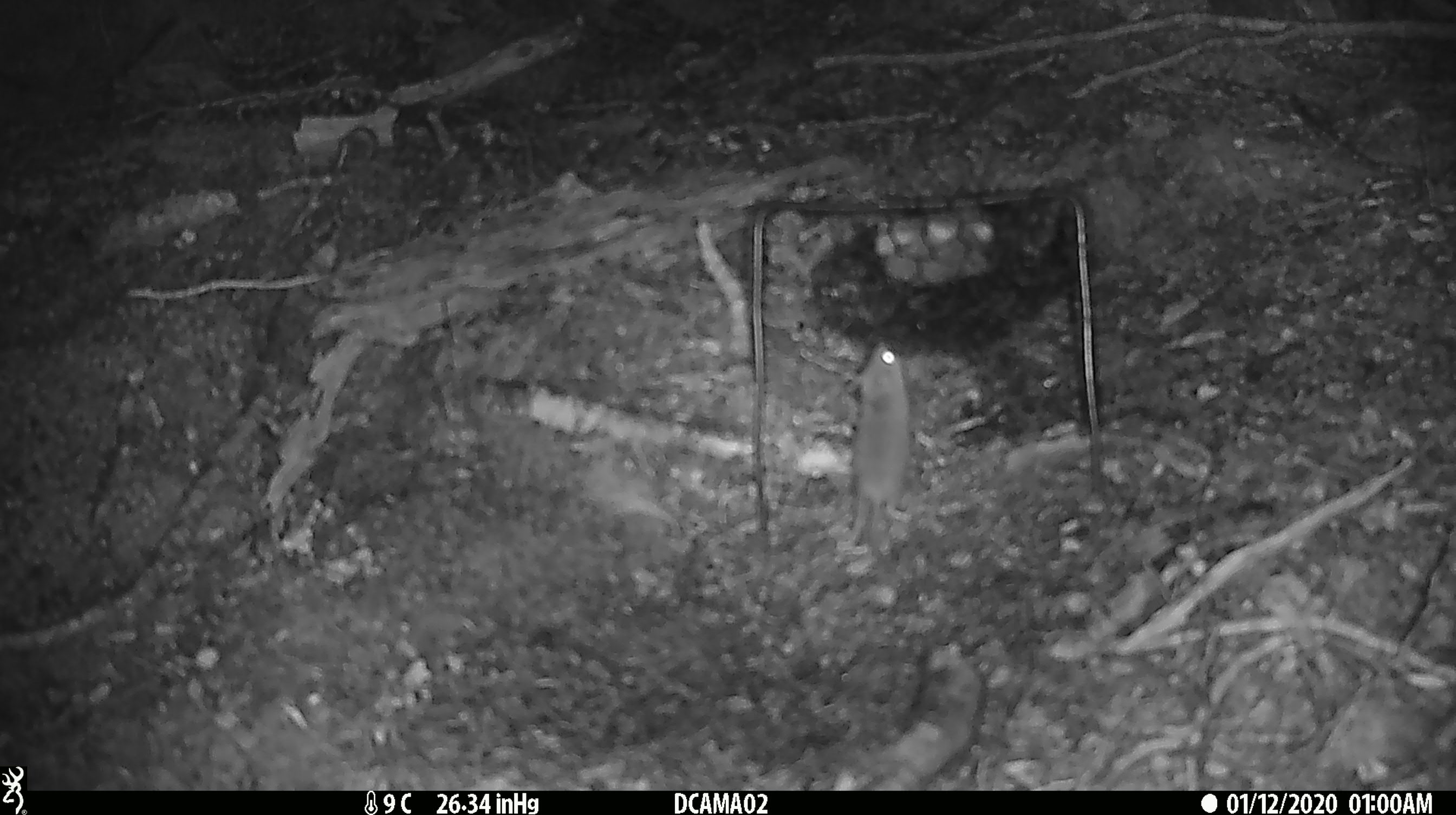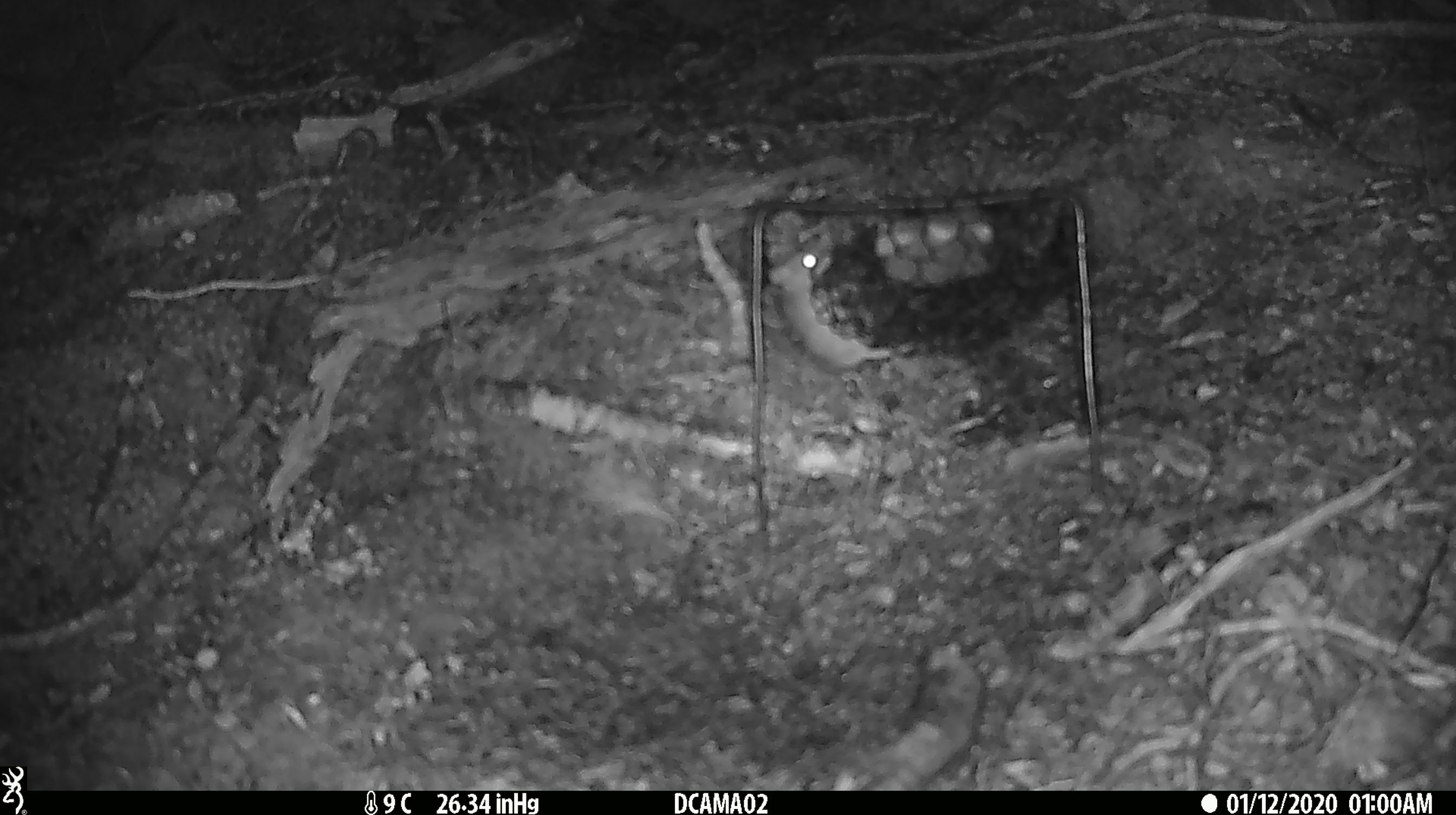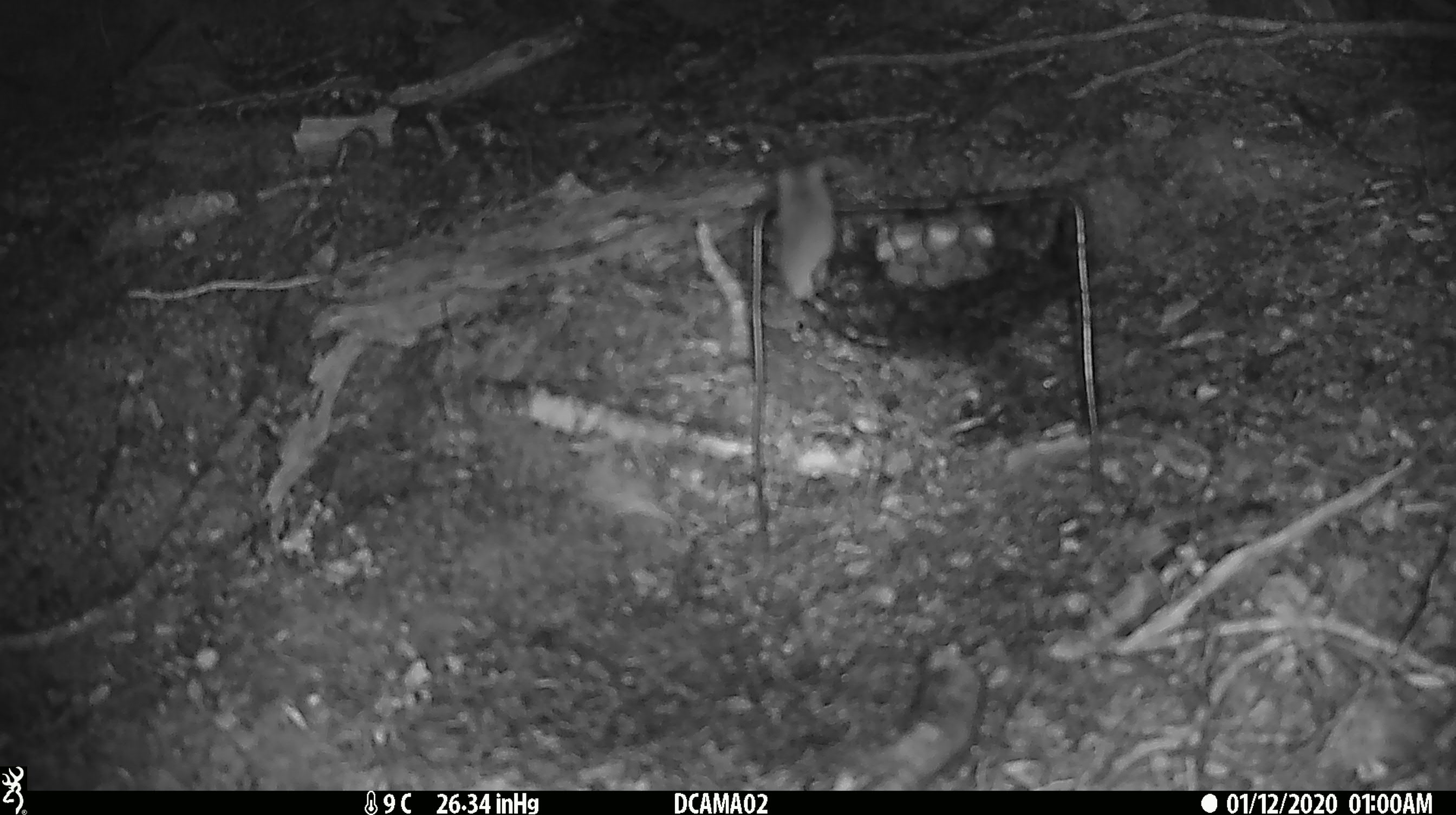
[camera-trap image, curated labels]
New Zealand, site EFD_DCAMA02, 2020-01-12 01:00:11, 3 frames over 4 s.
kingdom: Animalia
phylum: Chordata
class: Mammalia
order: Rodentia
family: Muridae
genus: Mus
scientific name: Mus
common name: mouse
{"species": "mouse (Mus)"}